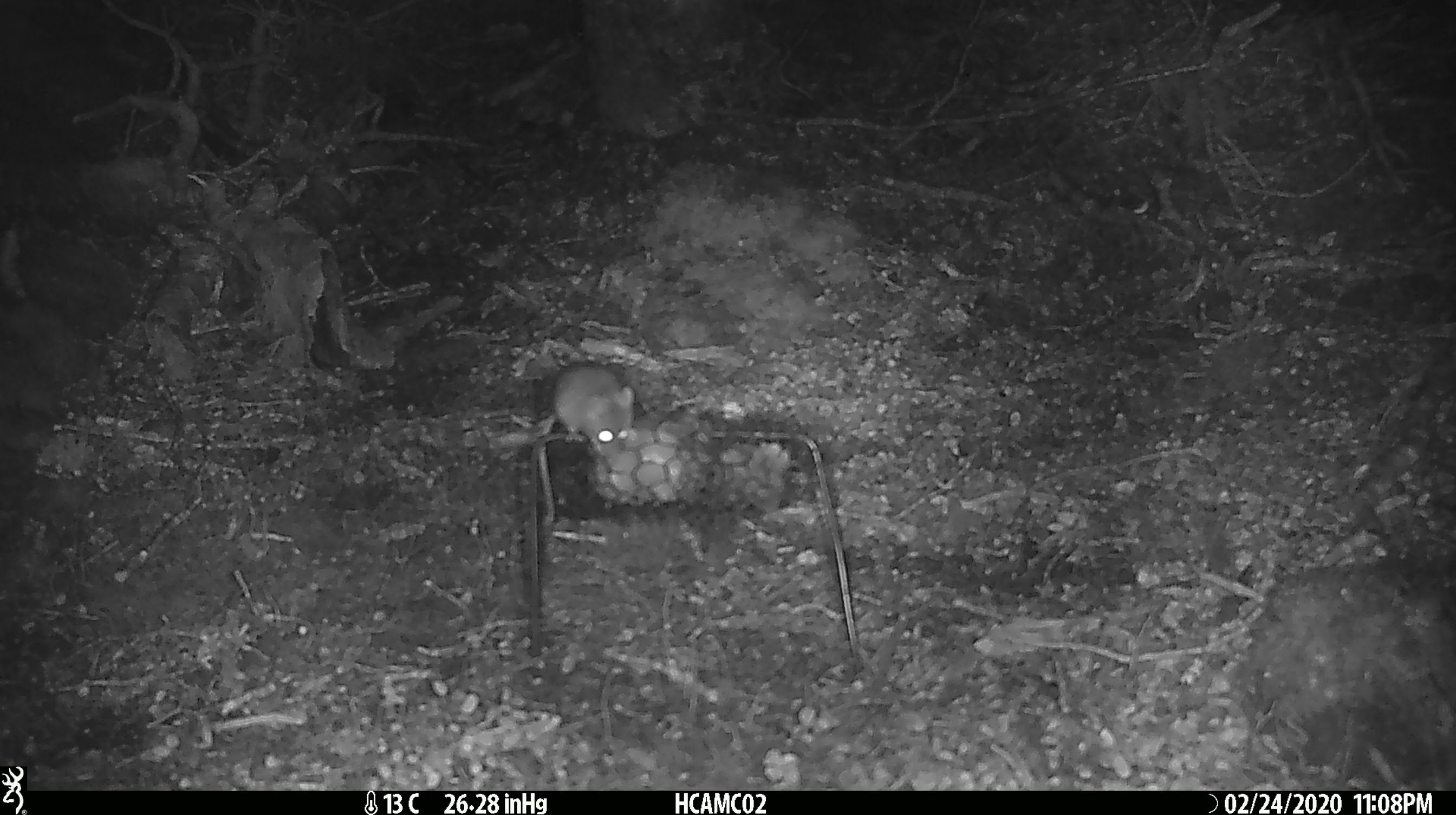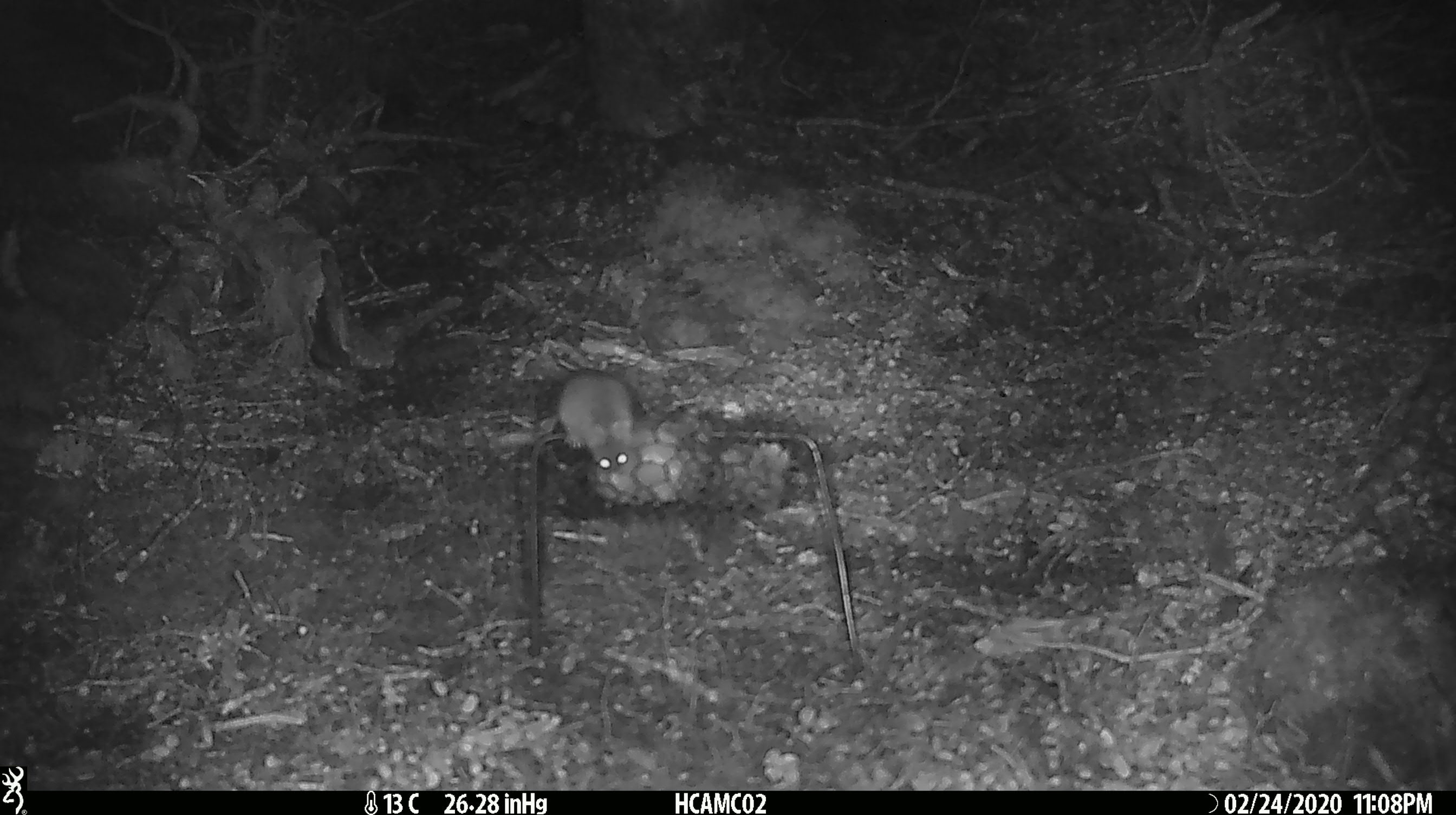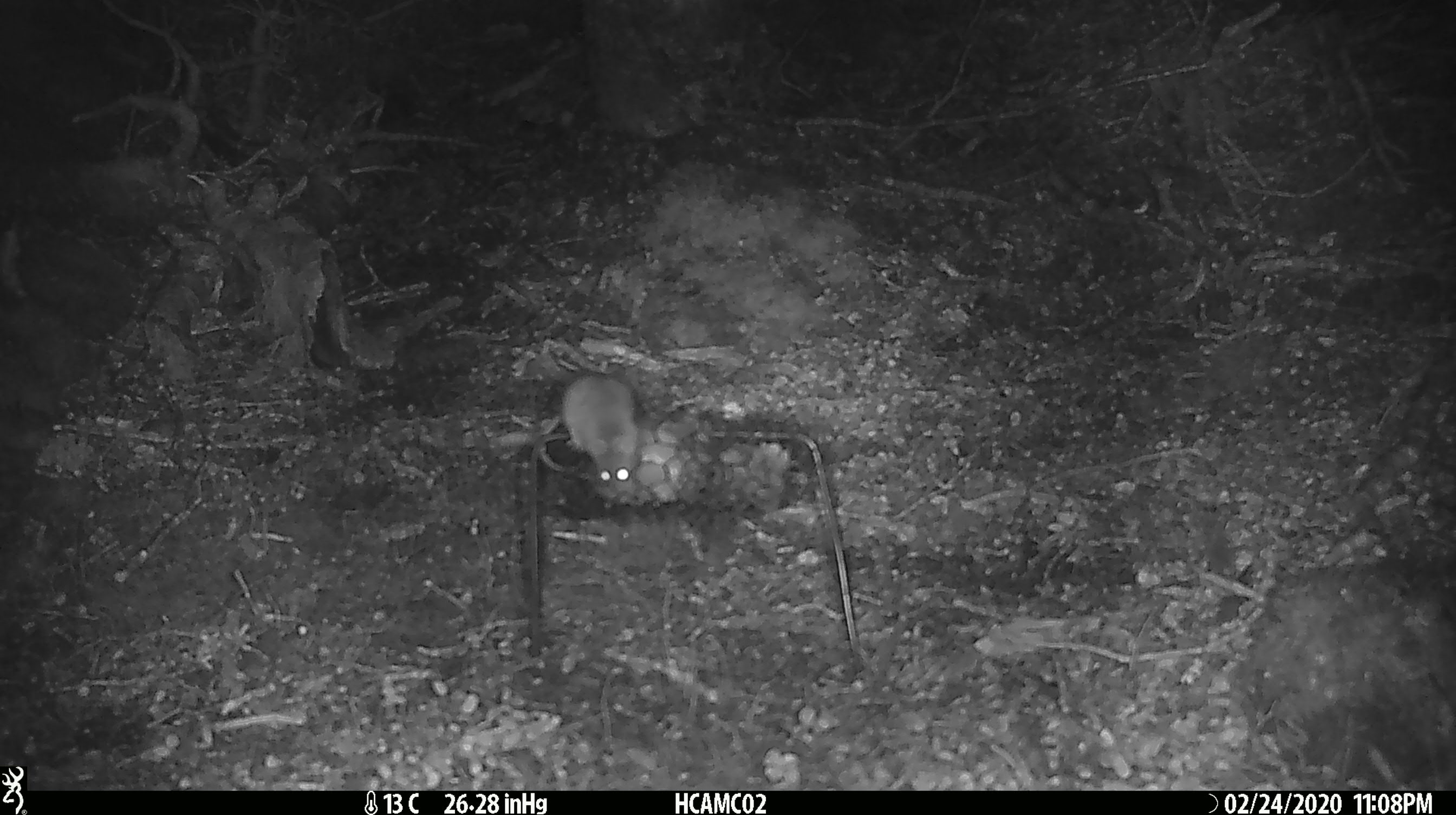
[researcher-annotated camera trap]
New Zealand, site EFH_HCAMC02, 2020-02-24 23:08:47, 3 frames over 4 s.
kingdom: Animalia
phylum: Chordata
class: Mammalia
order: Rodentia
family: Muridae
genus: Mus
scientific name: Mus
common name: mouse